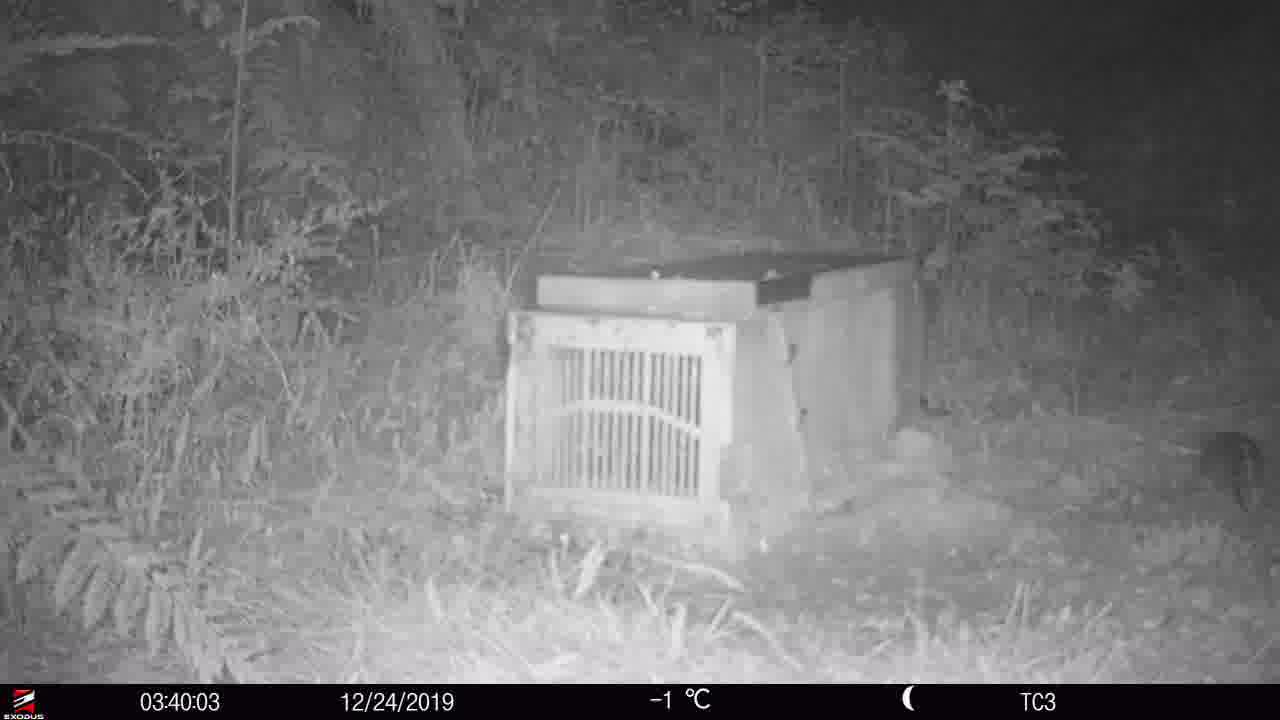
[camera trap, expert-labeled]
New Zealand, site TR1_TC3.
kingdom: Animalia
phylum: Chordata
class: Mammalia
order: Rodentia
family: Muridae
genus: Rattus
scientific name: Rattus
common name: rat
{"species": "rat (Rattus)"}